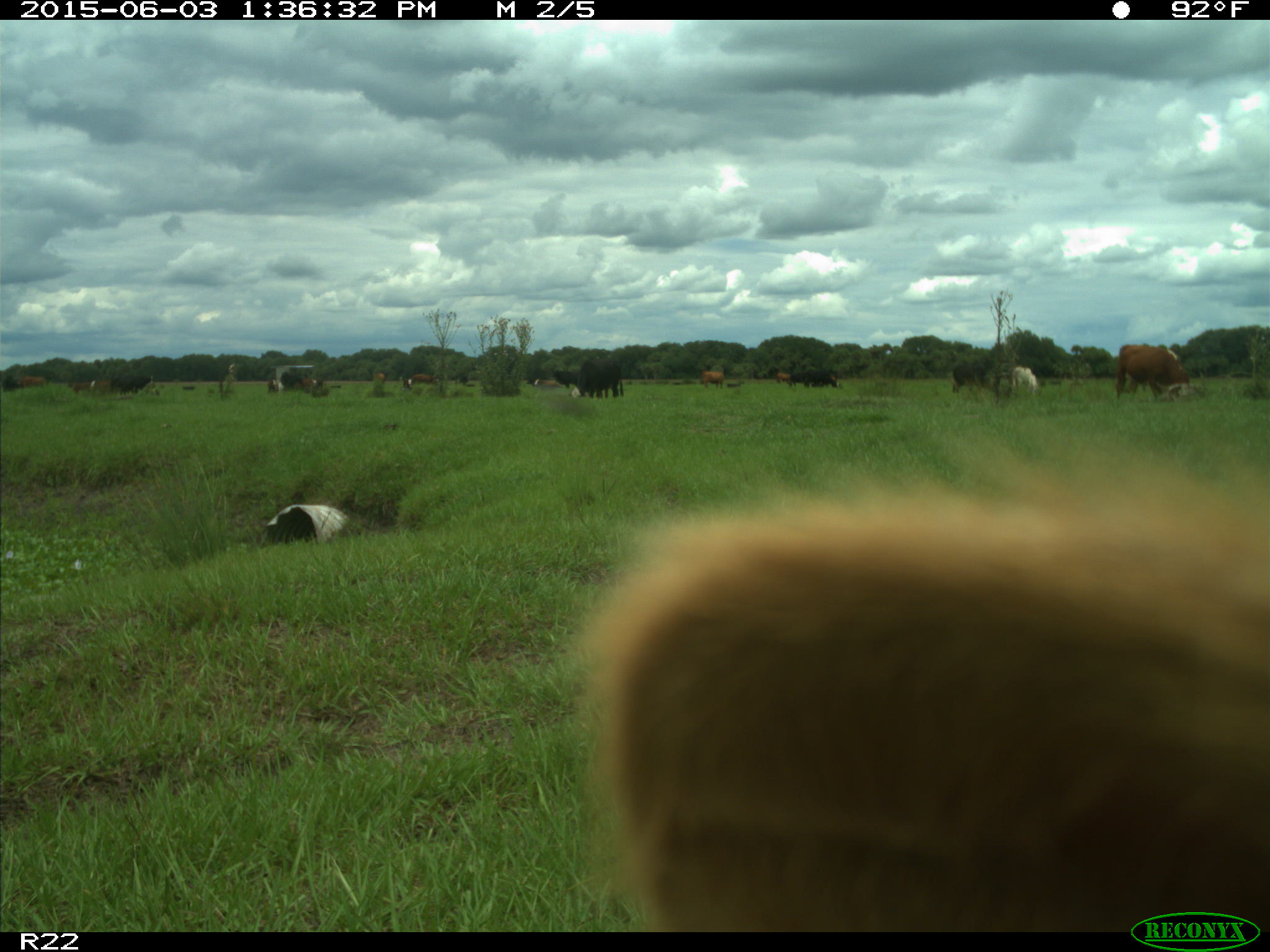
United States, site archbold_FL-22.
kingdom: Animalia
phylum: Chordata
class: Mammalia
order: Artiodactyla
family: Bovidae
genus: Bos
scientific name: Bos taurus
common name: domestic cow